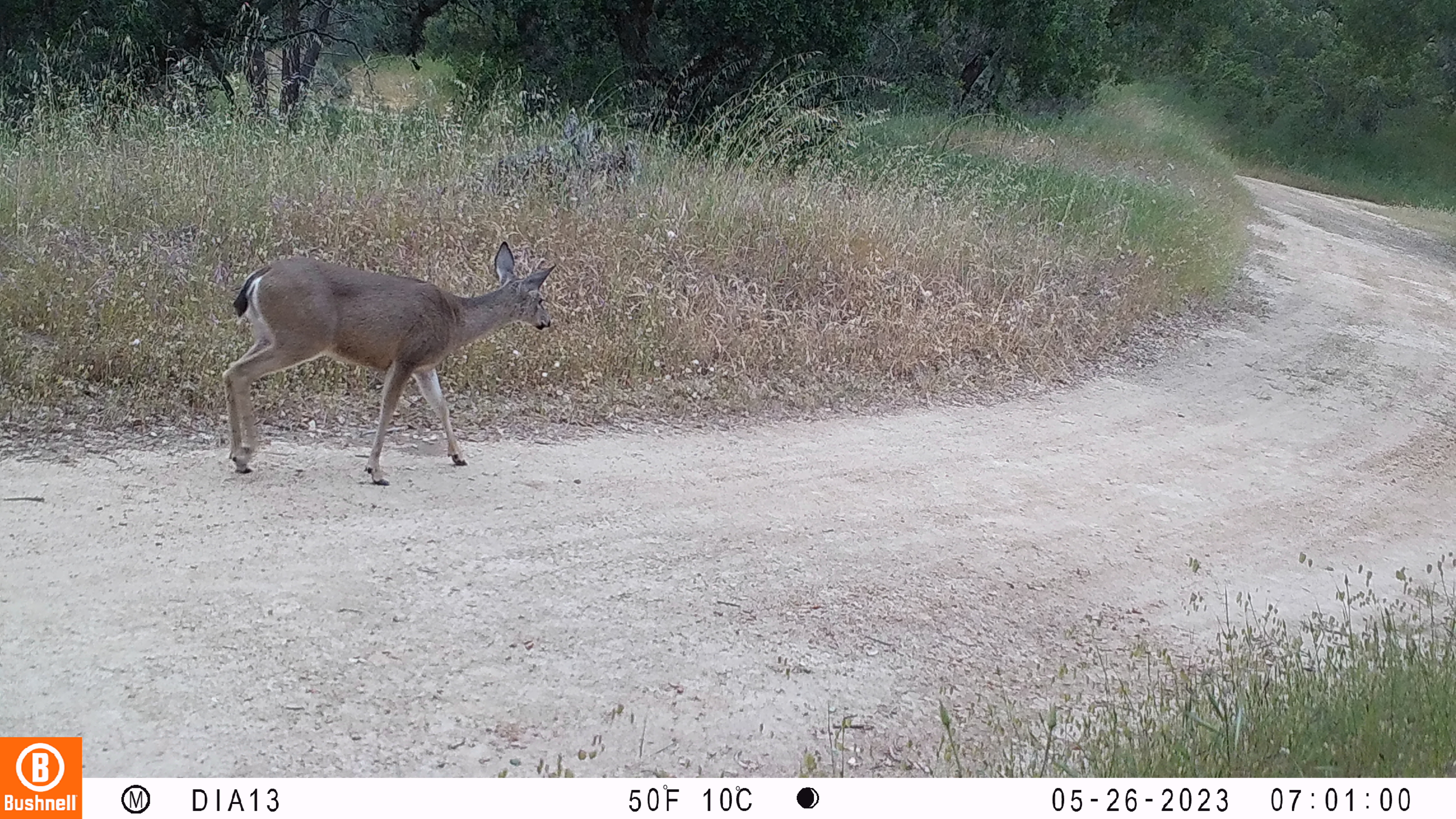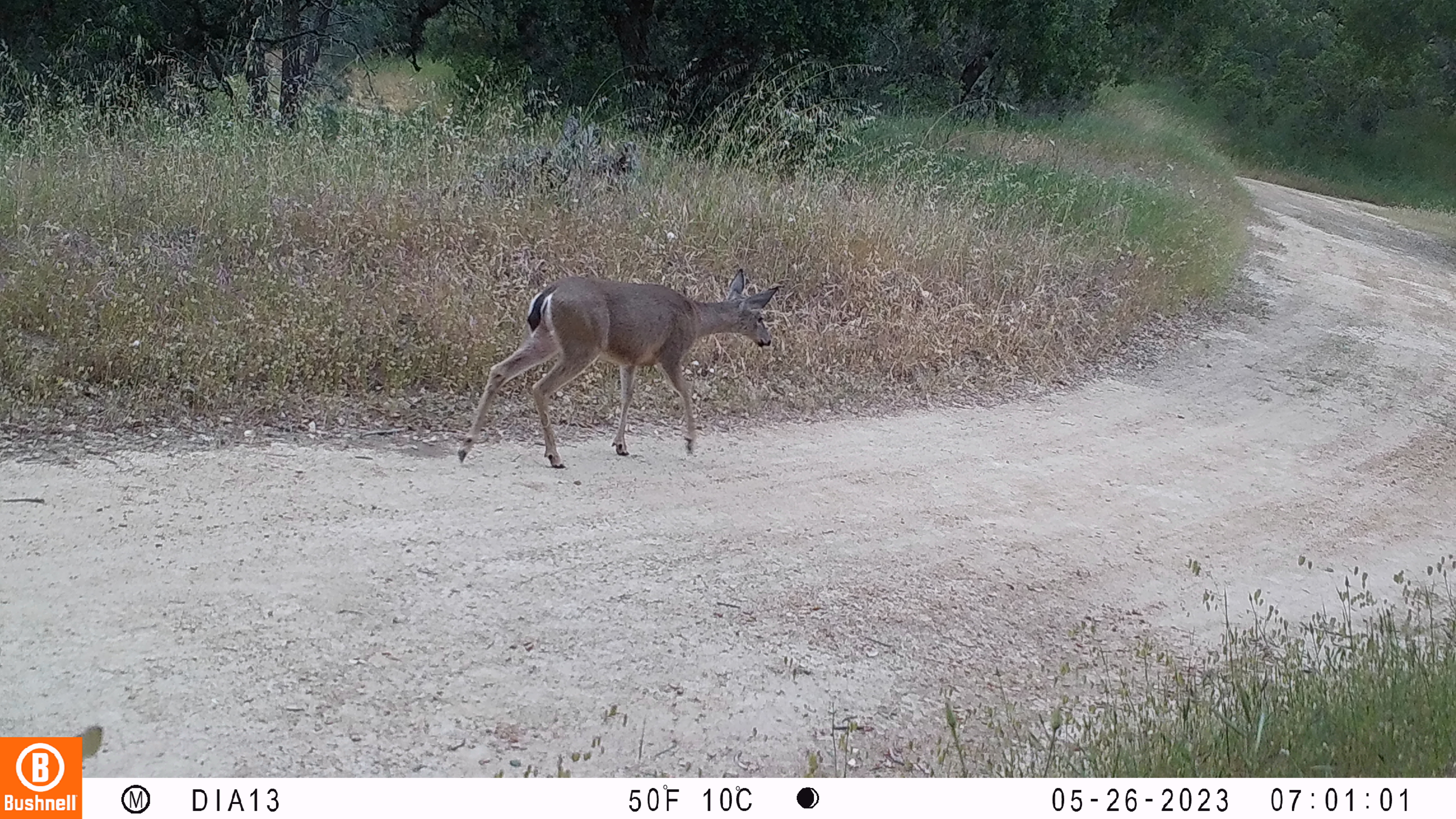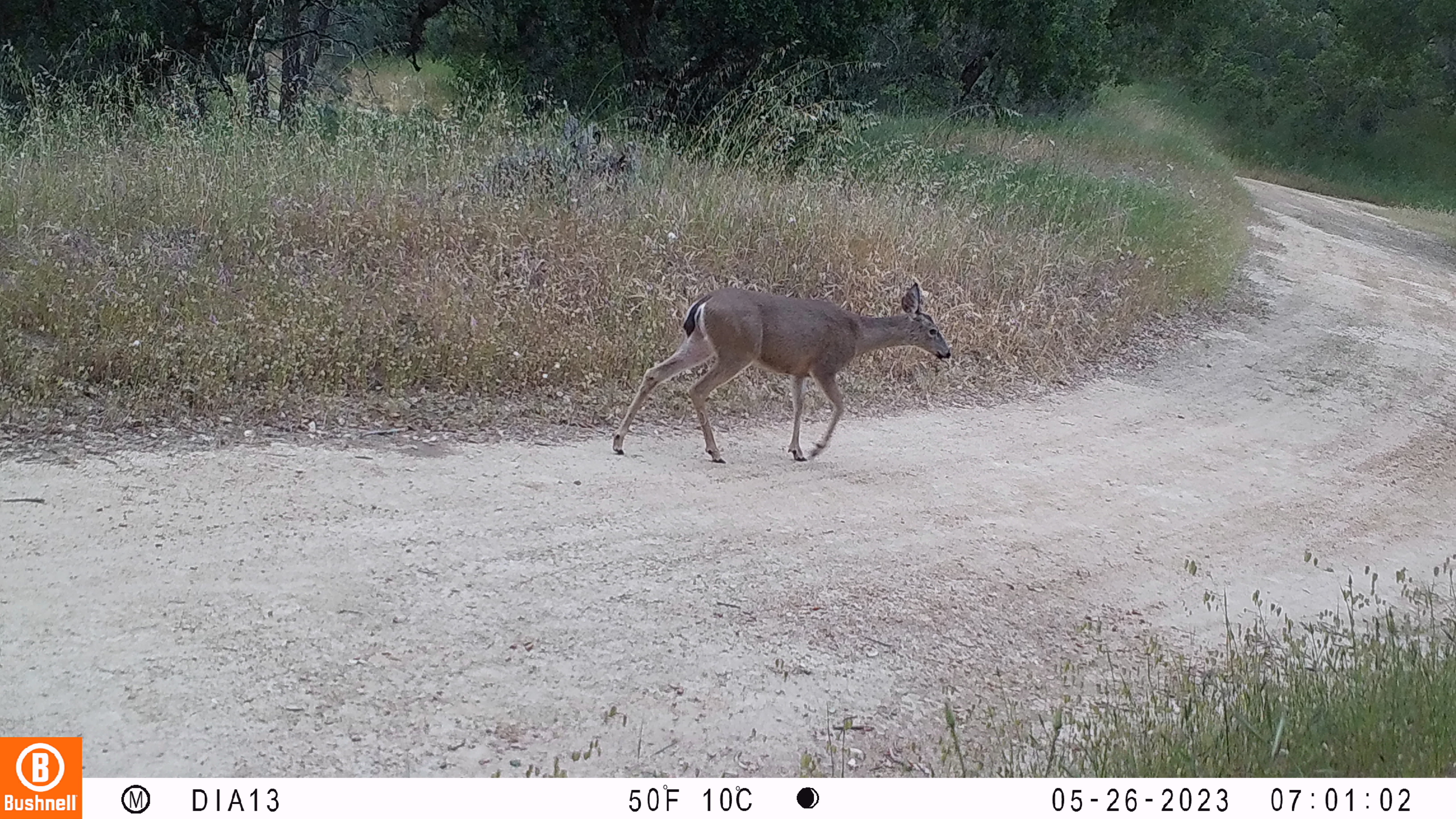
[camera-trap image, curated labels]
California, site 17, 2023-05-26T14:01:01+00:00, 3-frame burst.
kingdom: Animalia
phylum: Chordata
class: Mammalia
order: Artiodactyla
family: Cervidae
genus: Odocoileus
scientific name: Odocoileus hemionus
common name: mule deer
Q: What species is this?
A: Mule deer (Odocoileus hemionus).